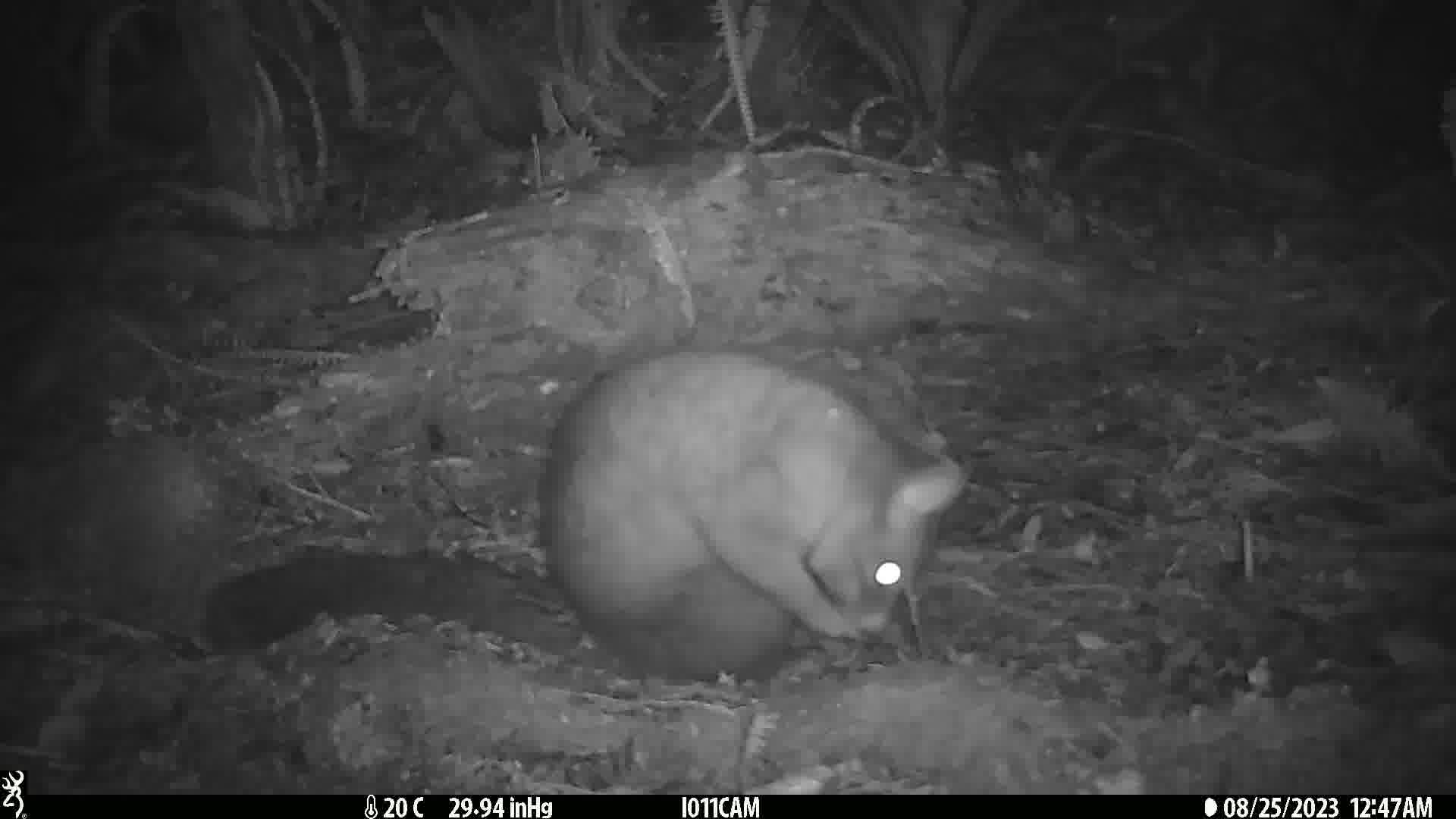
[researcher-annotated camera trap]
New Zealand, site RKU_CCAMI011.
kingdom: Animalia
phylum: Chordata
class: Mammalia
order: Diprotodontia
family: Phalangeridae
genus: Trichosurus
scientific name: Trichosurus vulpecula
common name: common brushtail possum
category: possum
Possum (common brushtail possum) (Trichosurus vulpecula).